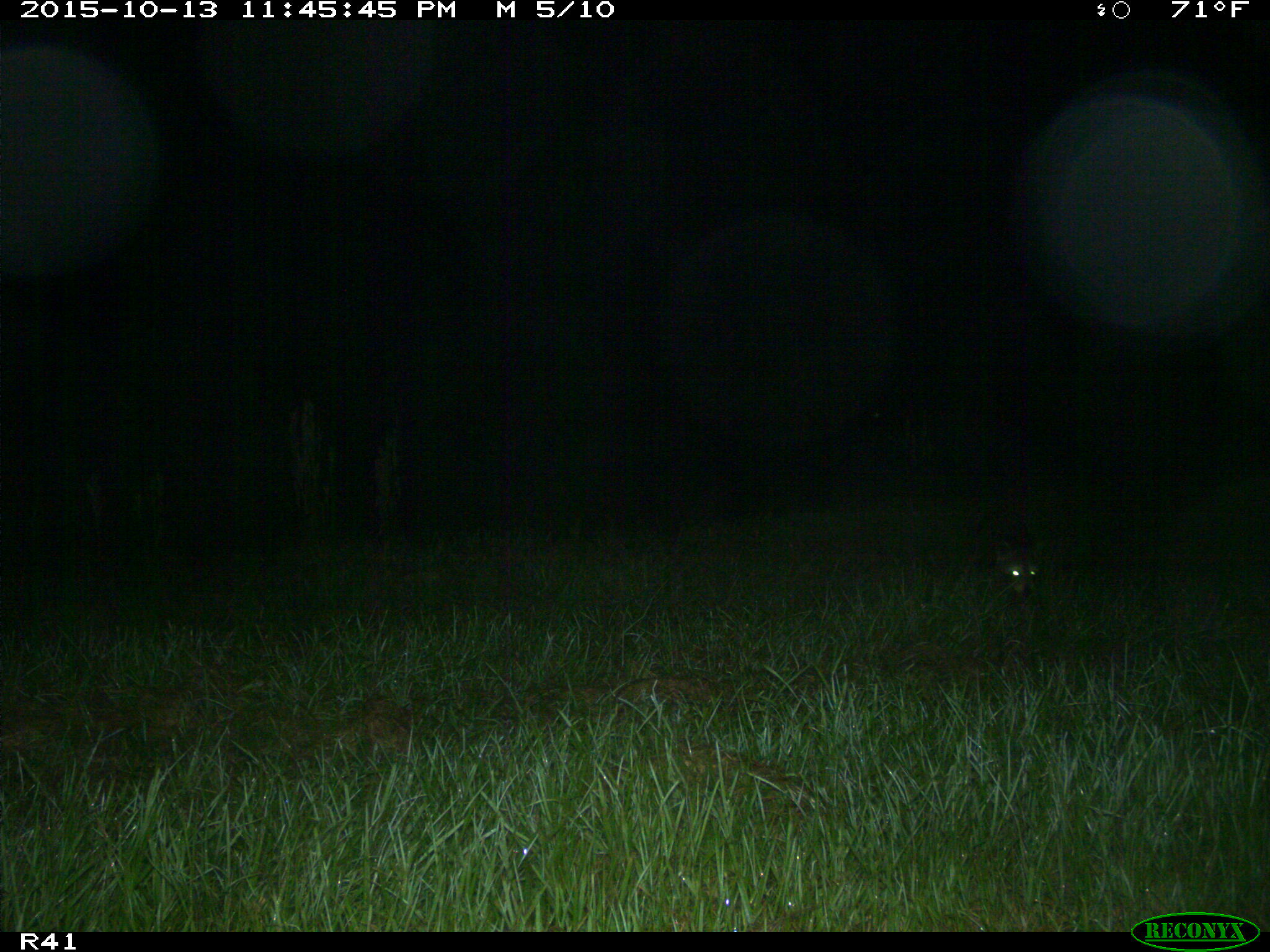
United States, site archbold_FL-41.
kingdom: Animalia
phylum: Chordata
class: Mammalia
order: Carnivora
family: Procyonidae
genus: Procyon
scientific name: Procyon lotor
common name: common raccoon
Procyon lotor (common raccoon).